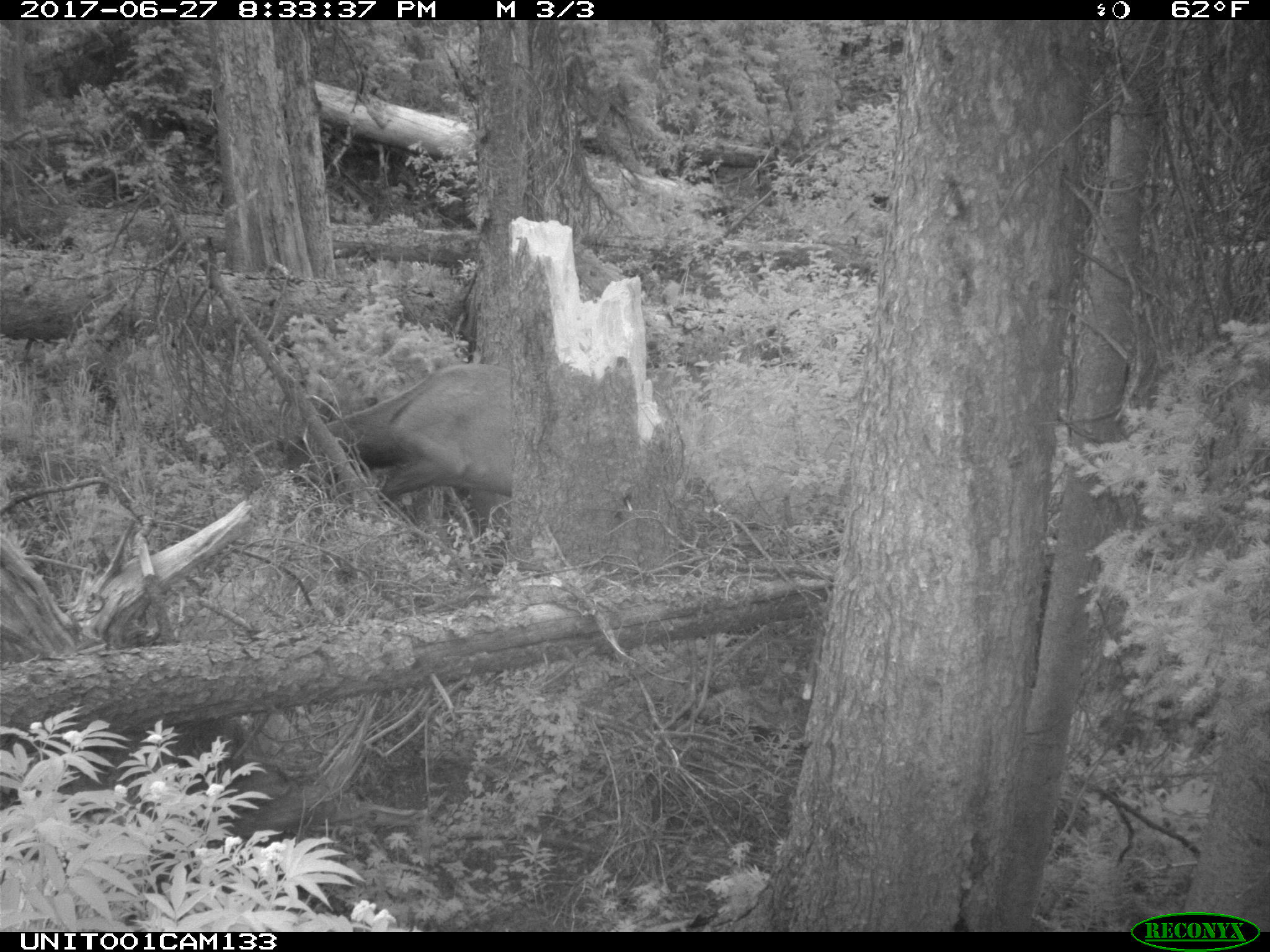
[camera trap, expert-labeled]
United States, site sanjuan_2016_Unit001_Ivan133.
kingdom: Animalia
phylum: Chordata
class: Mammalia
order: Artiodactyla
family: Cervidae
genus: Cervus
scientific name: Cervus elaphus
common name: red deer